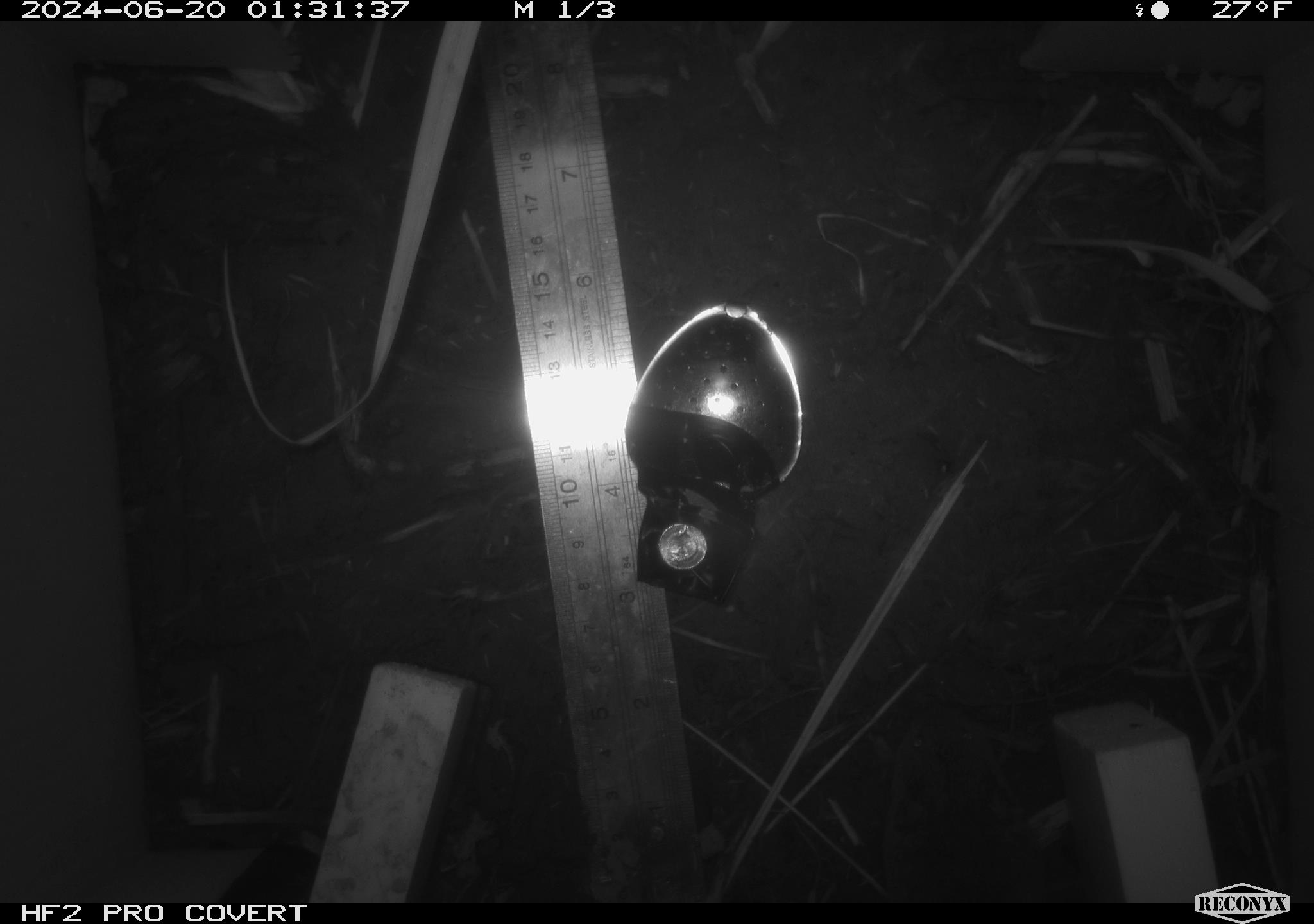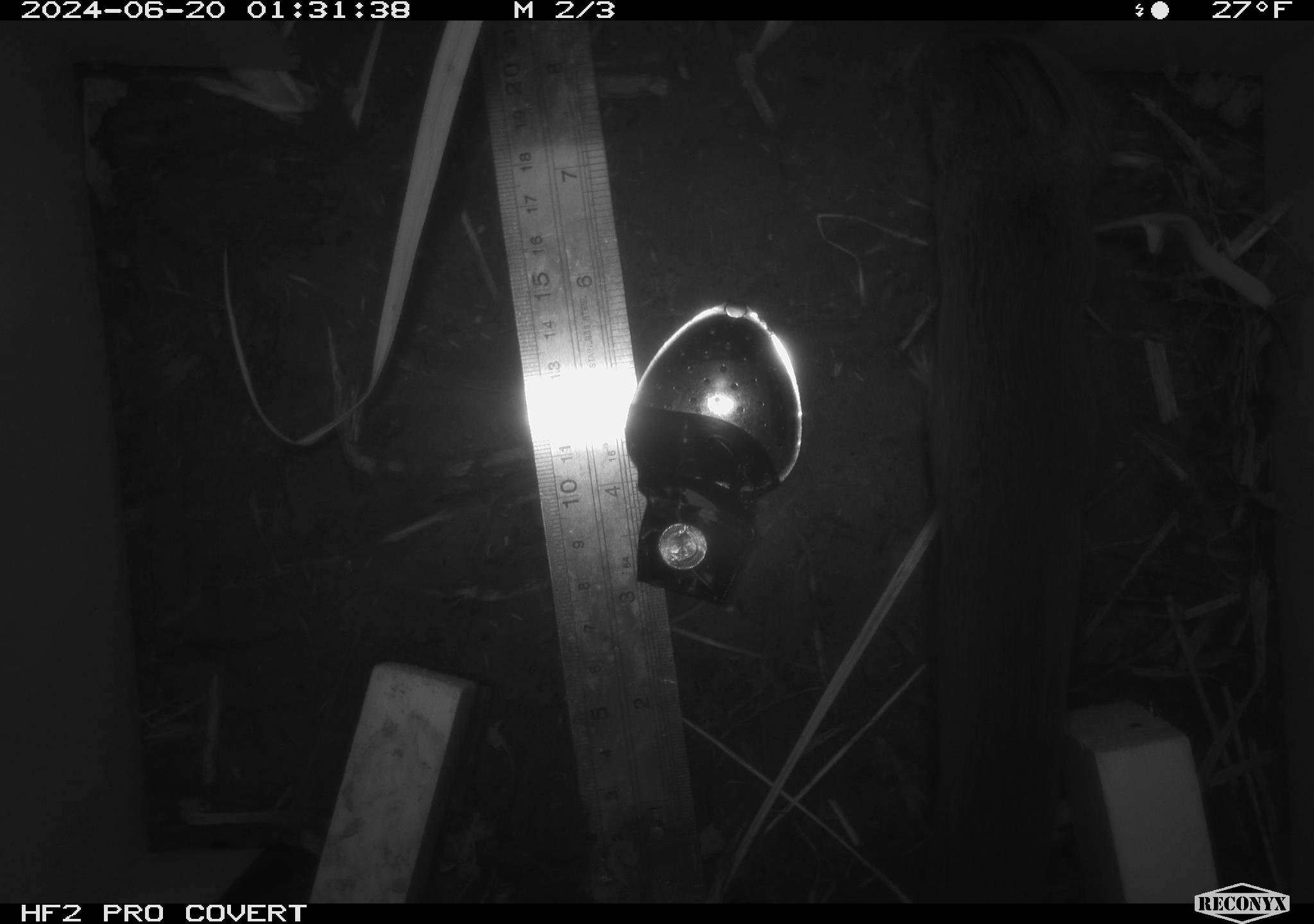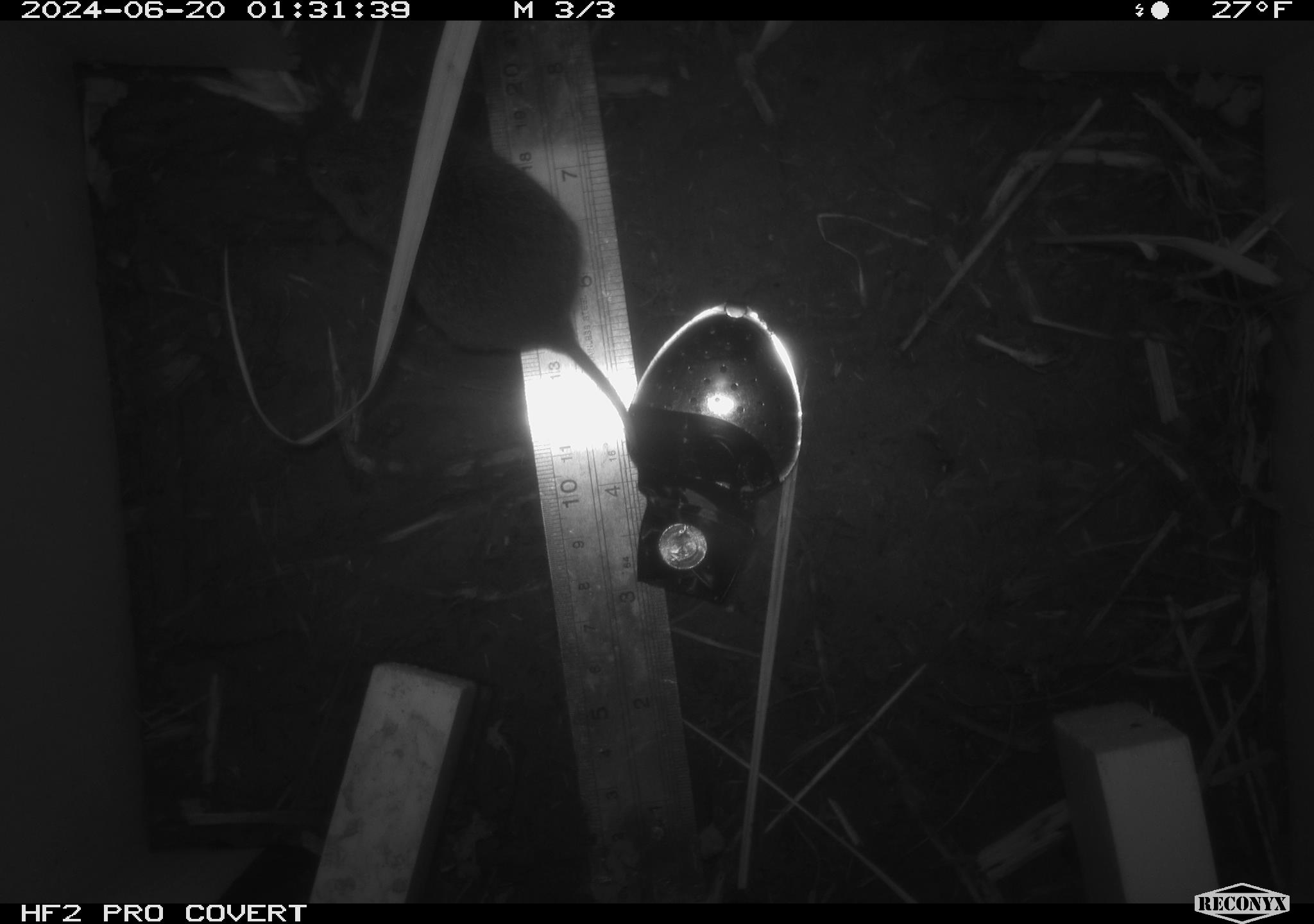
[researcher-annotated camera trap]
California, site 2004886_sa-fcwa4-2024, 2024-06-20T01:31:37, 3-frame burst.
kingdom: Animalia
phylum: Chordata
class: Mammalia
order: Rodentia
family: Cricetidae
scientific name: Arvicolinae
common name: voles, lemmings, and muskrats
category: arvicolinae subfamily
Arvicolinae subfamily (voles, lemmings, and muskrats) (Arvicolinae).